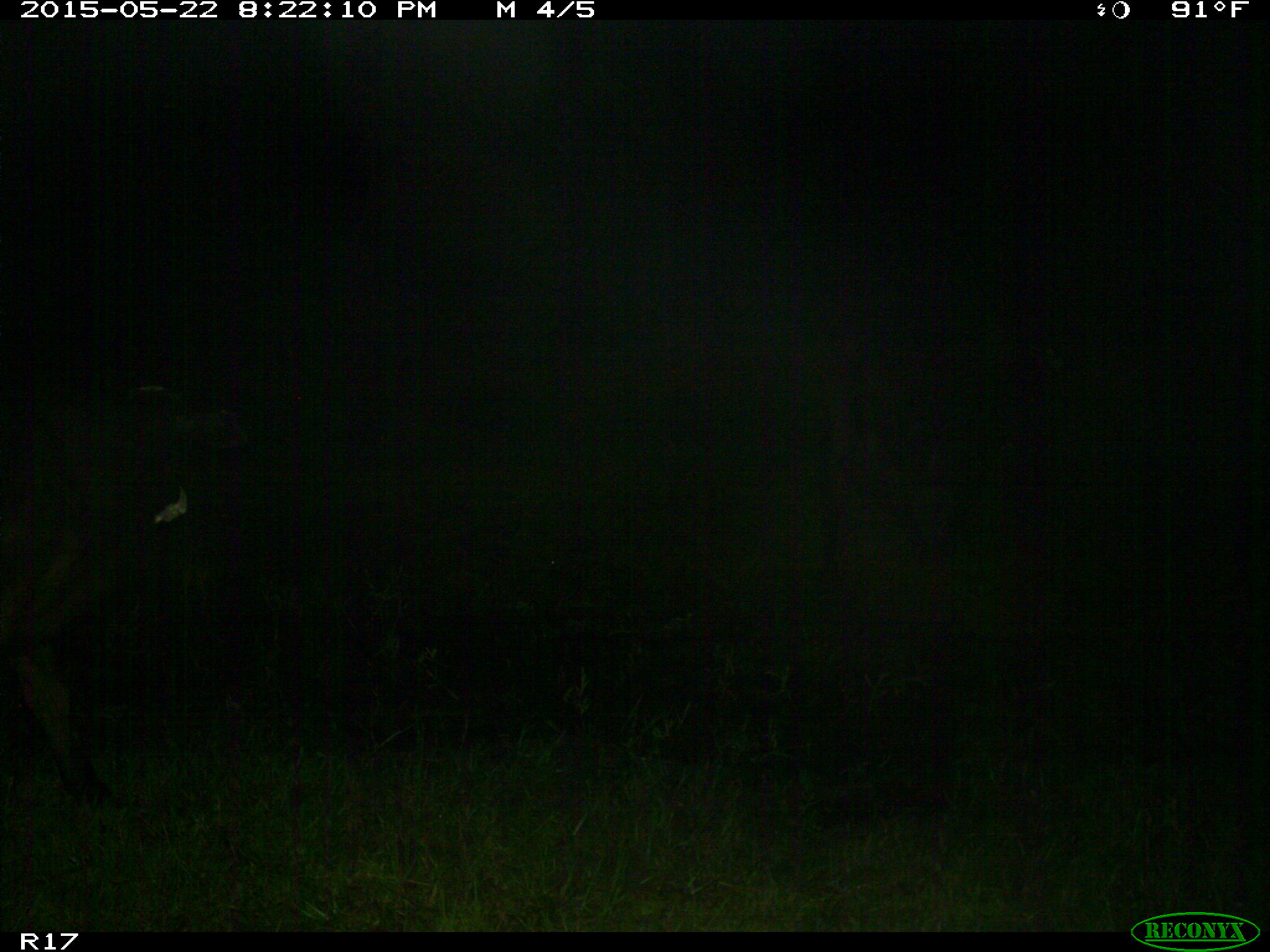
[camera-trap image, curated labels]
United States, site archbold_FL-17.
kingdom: Animalia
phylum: Chordata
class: Mammalia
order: Artiodactyla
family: Bovidae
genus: Bos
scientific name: Bos taurus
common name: domestic cow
Bos taurus (domestic cow).